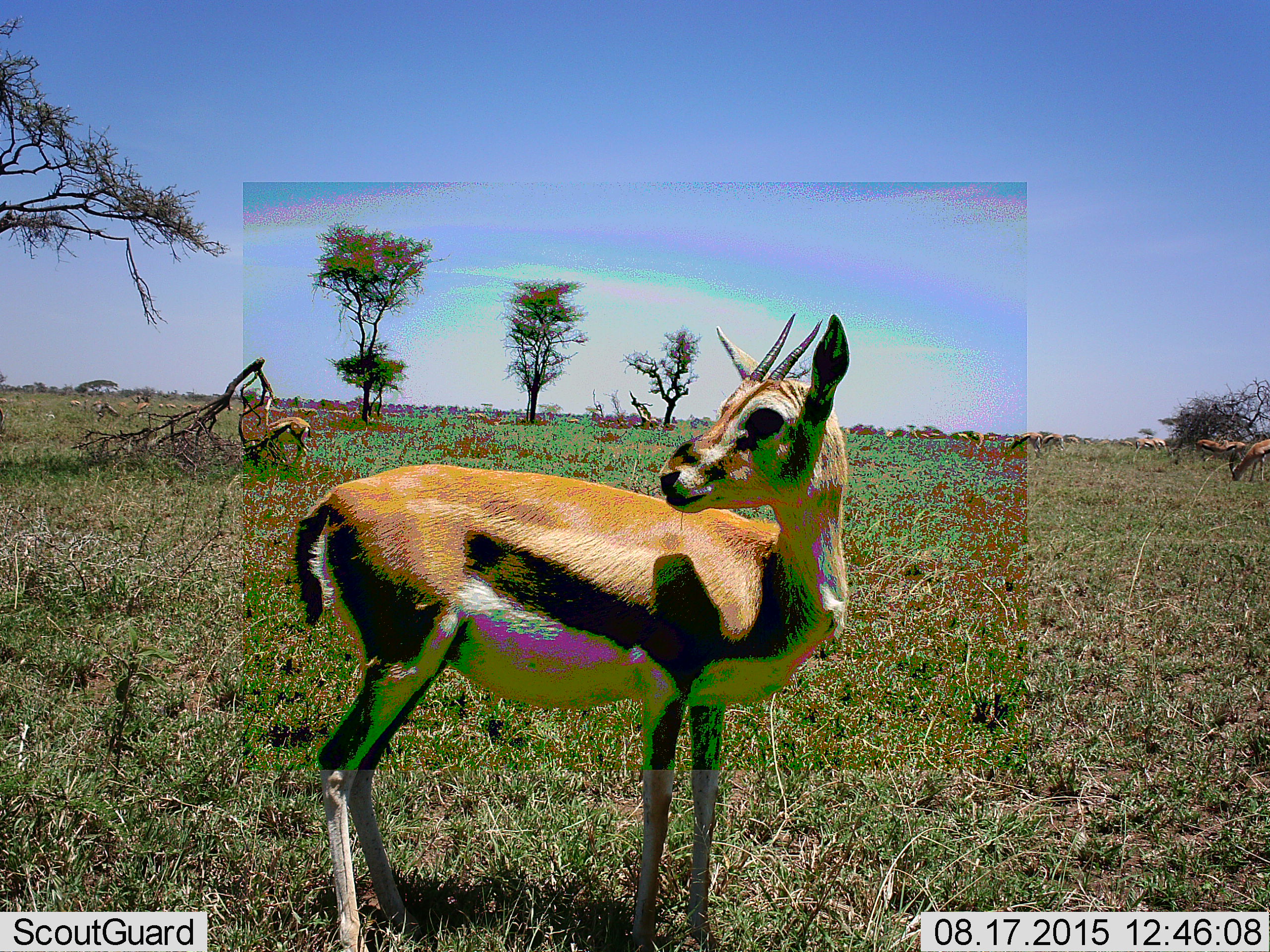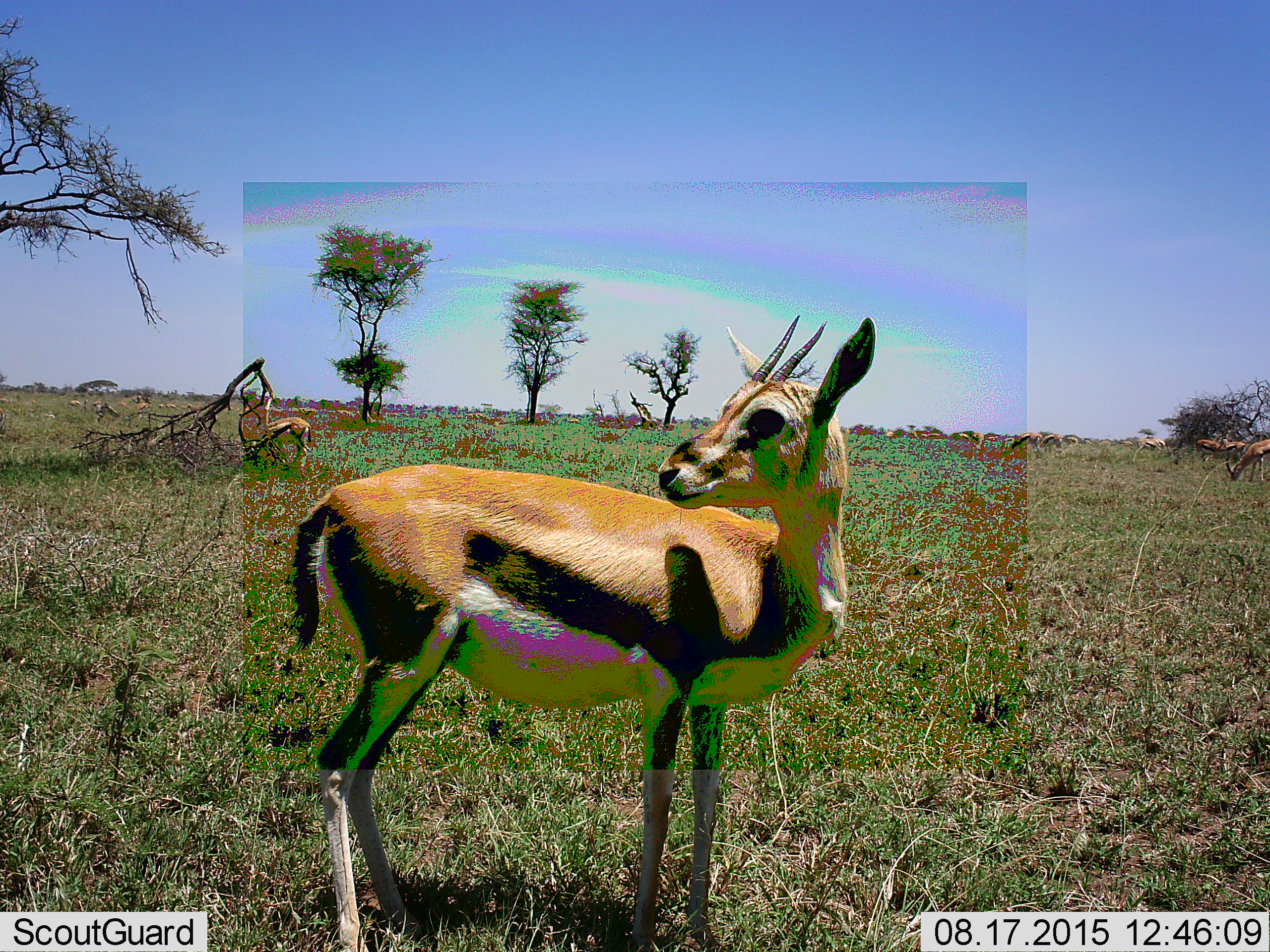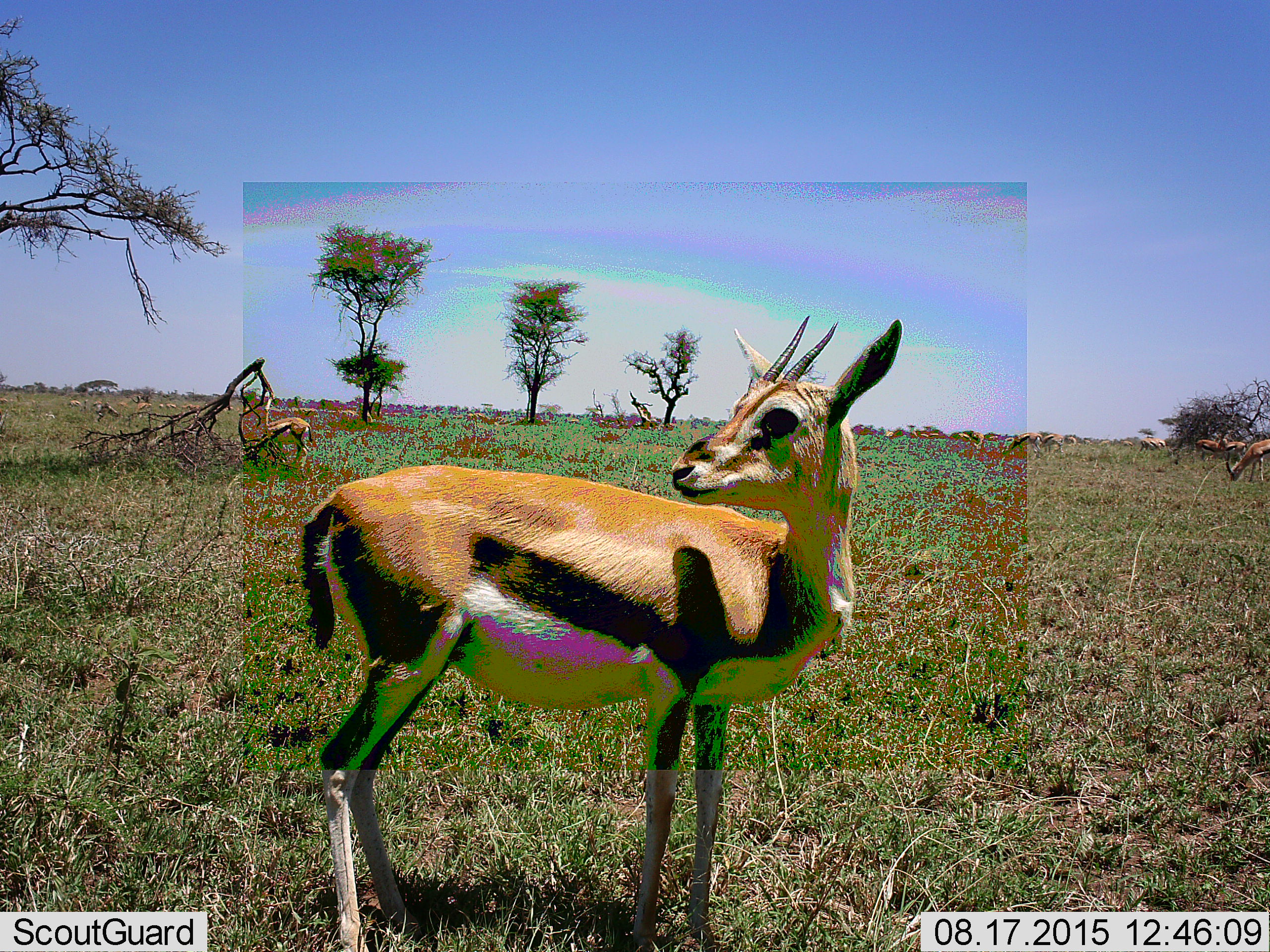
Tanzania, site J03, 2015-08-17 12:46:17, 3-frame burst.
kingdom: Animalia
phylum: Chordata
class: Mammalia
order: Artiodactyla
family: Bovidae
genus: Eudorcas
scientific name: Eudorcas thomsonii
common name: thomson's gazelle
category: gazellethomsons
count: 11-50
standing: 90%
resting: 0%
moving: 10%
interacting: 10%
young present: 10%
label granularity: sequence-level